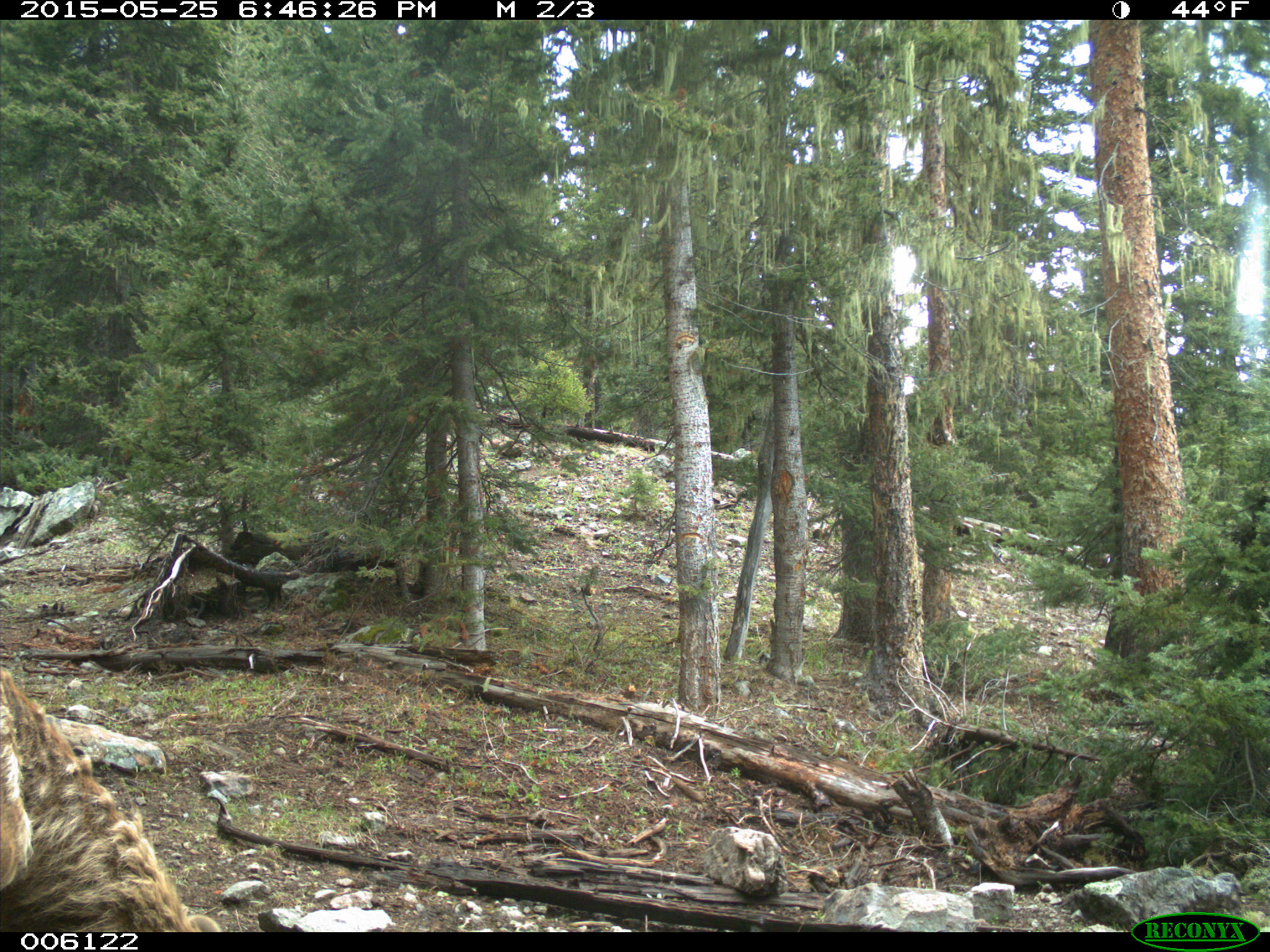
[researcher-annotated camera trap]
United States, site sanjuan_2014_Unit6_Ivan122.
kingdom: Animalia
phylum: Chordata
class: Mammalia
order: Artiodactyla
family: Cervidae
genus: Cervus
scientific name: Cervus elaphus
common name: red deer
Cervus elaphus (red deer).